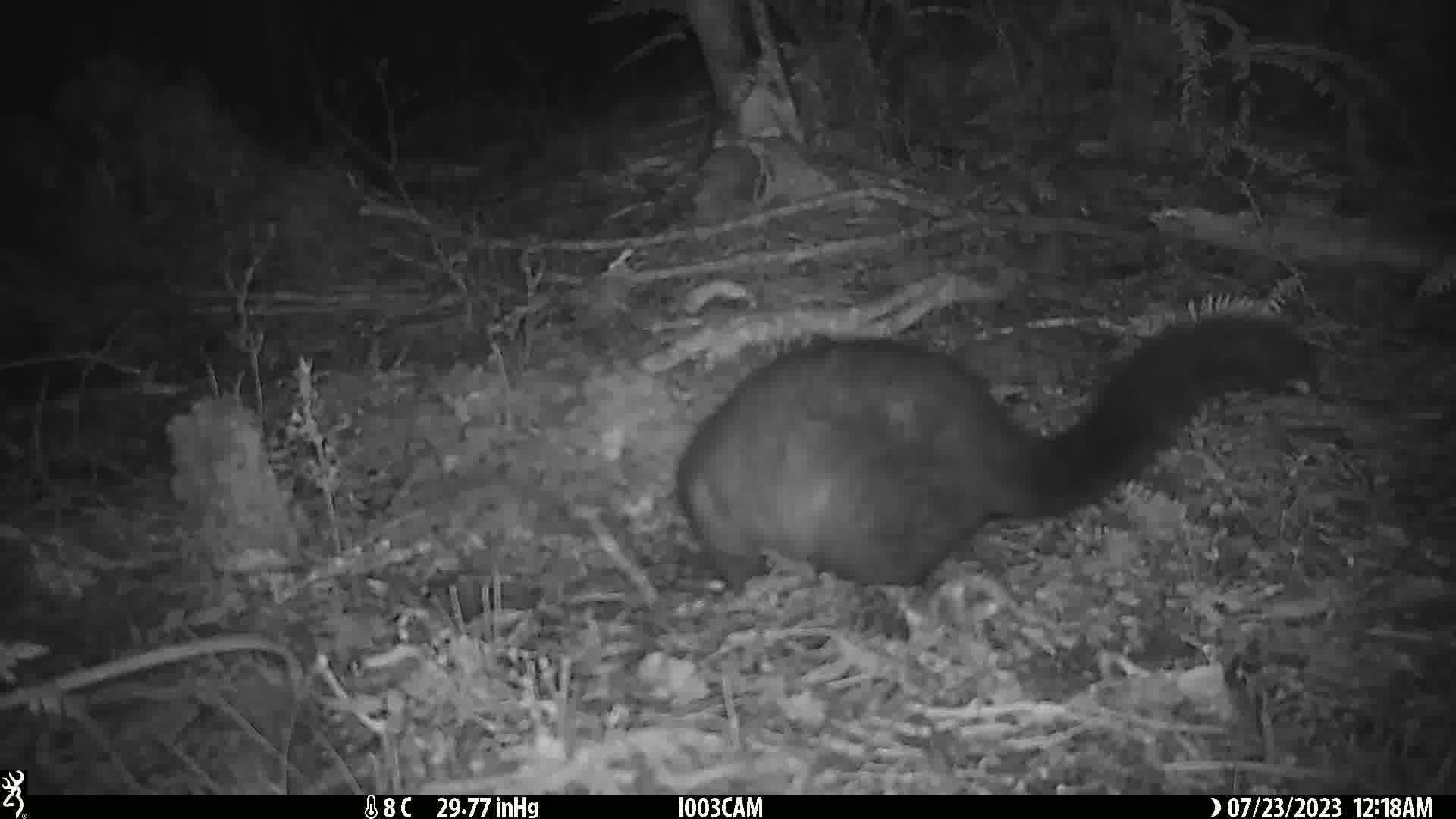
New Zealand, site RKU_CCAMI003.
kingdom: Animalia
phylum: Chordata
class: Mammalia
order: Diprotodontia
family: Phalangeridae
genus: Trichosurus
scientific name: Trichosurus vulpecula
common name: common brushtail possum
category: possum